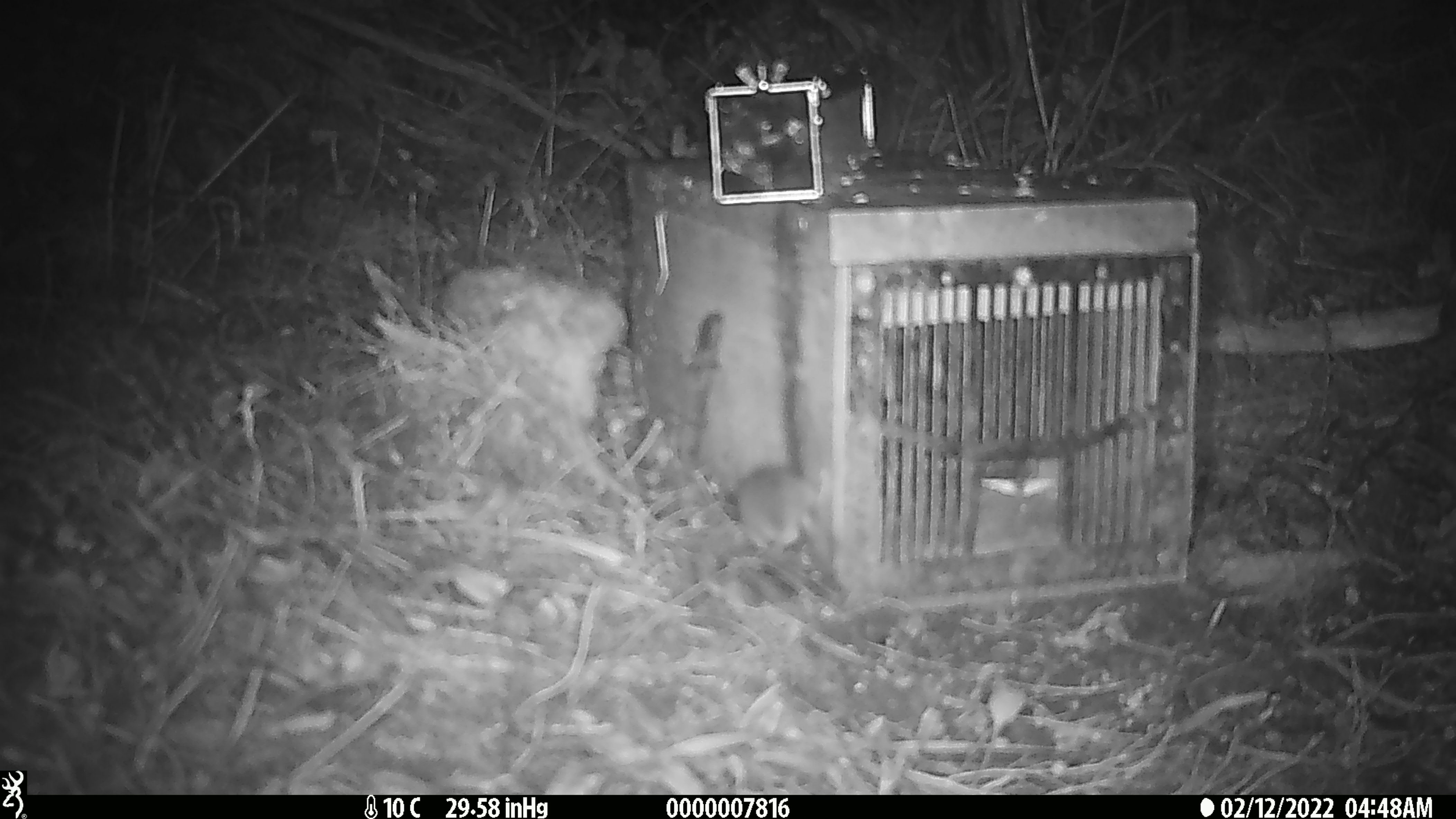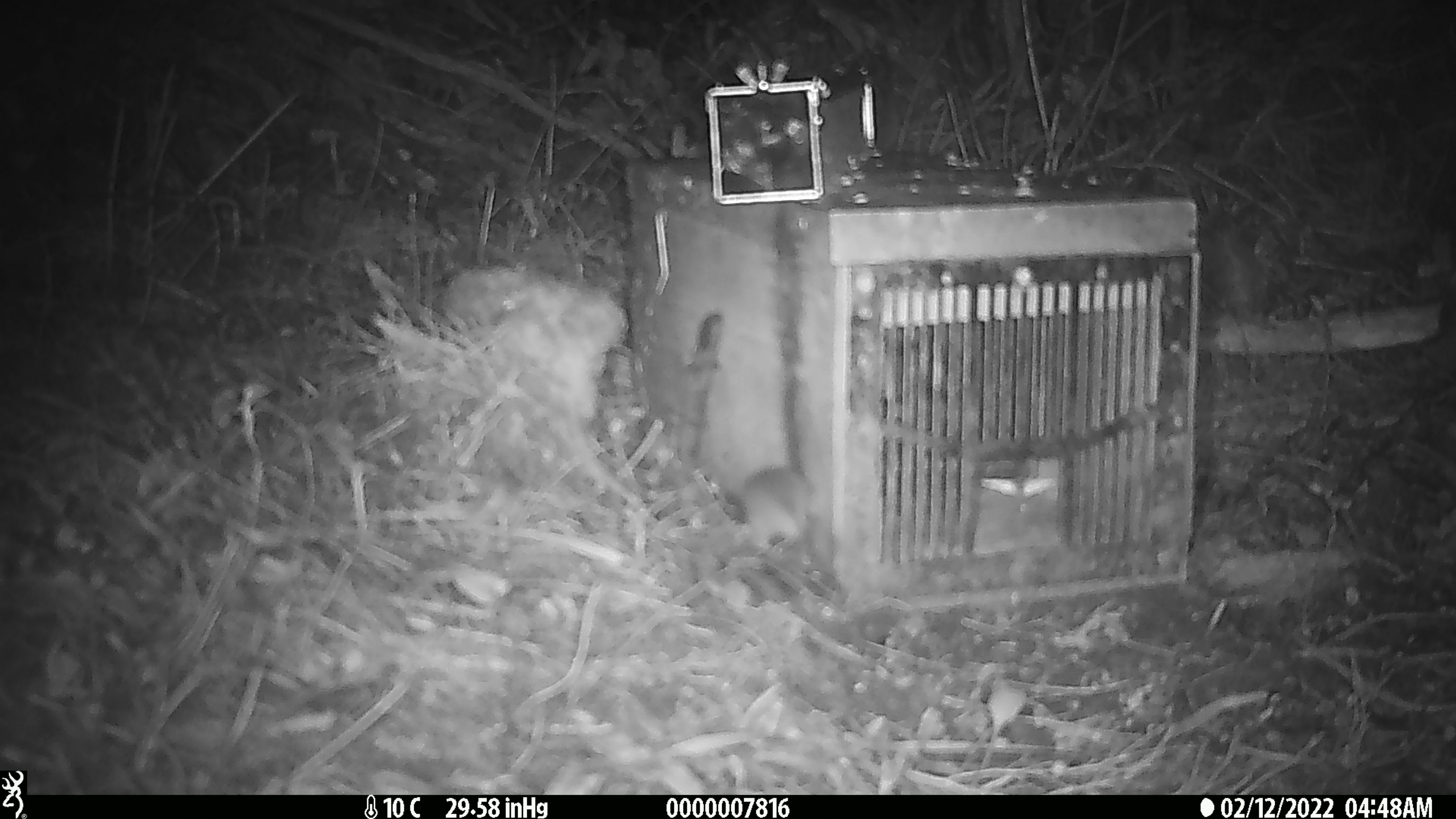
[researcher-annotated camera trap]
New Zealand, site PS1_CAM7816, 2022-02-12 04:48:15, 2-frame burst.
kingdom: Animalia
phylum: Chordata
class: Mammalia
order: Rodentia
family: Muridae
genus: Mus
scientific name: Mus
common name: mouse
Mouse (Mus).